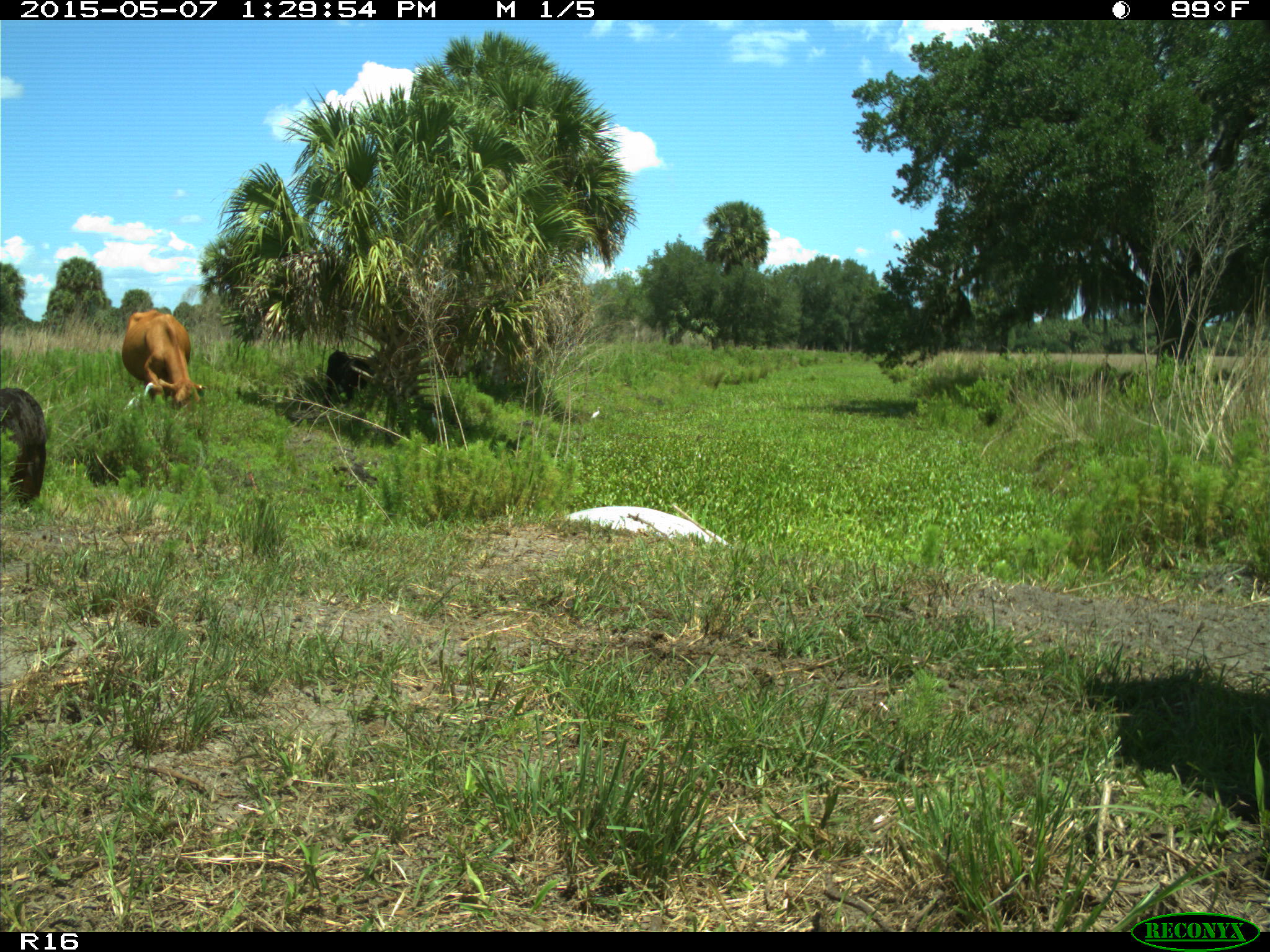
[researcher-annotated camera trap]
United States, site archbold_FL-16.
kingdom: Animalia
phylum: Chordata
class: Mammalia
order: Artiodactyla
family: Bovidae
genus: Bos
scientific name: Bos taurus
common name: domestic cow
Bos taurus (domestic cow).